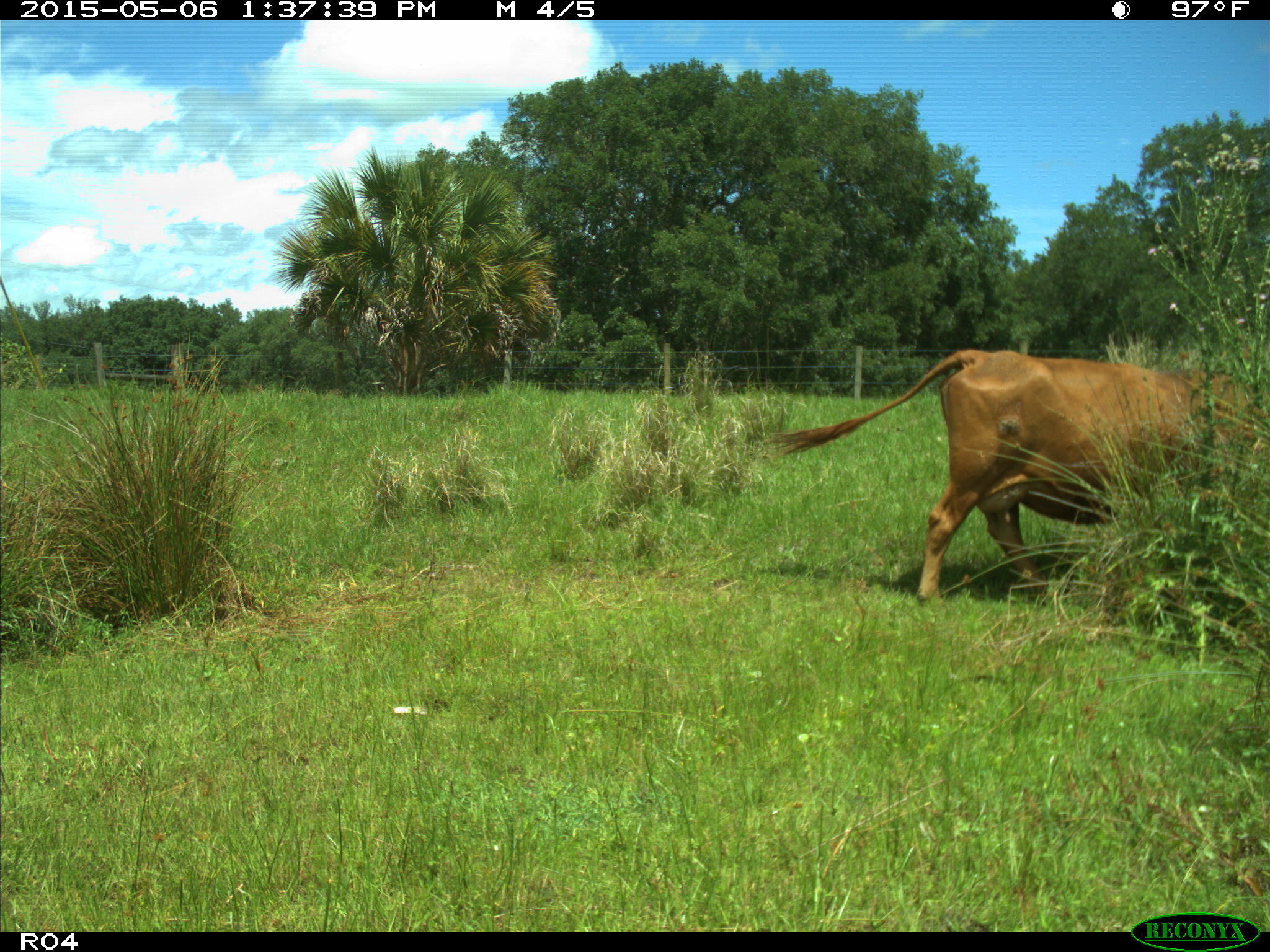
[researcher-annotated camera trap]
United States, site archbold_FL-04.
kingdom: Animalia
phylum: Chordata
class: Mammalia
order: Artiodactyla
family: Bovidae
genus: Bos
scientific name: Bos taurus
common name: domestic cow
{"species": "Bos taurus (domestic cow)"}